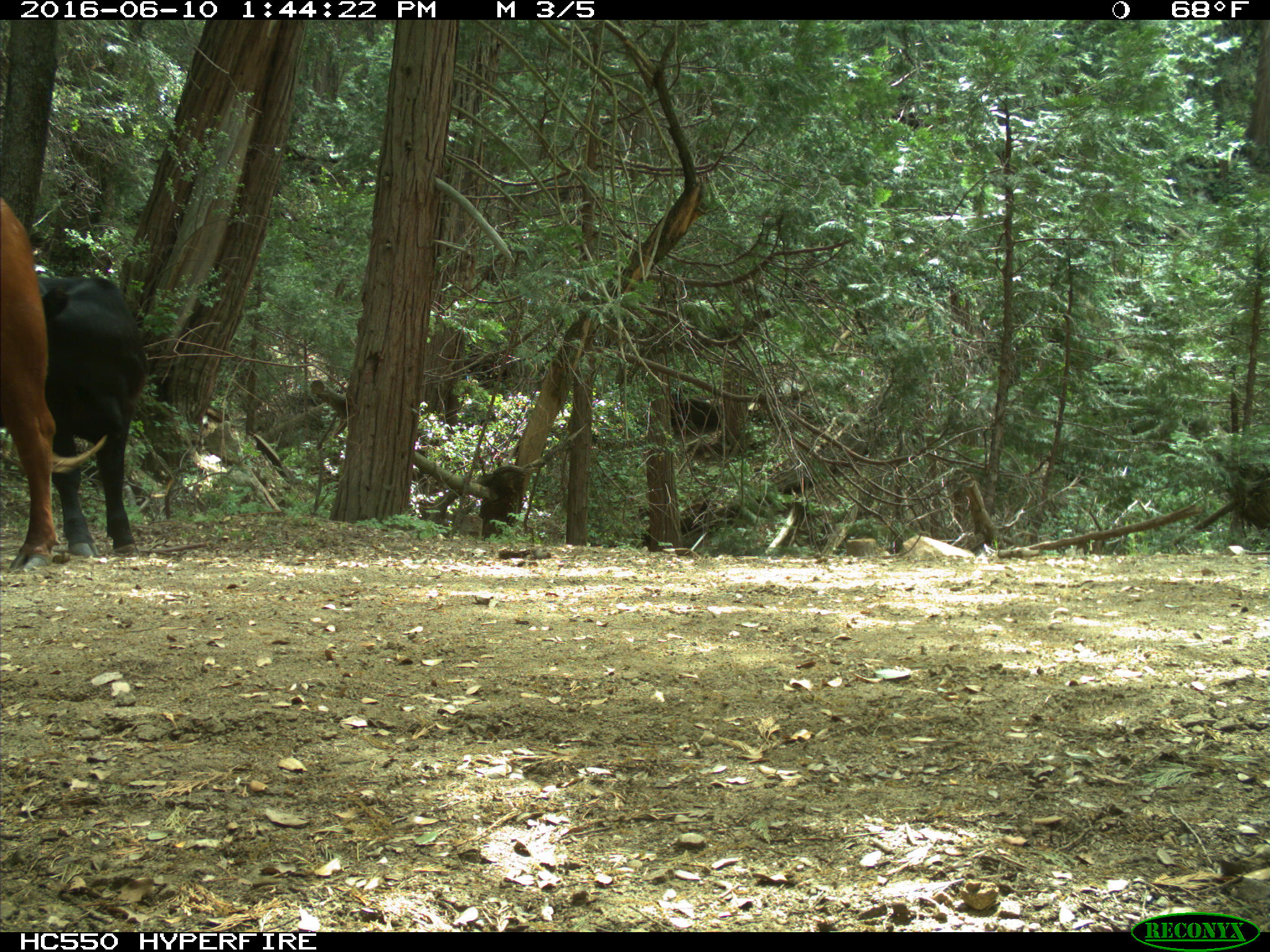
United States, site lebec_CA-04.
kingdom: Animalia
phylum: Chordata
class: Mammalia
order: Artiodactyla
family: Bovidae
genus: Bos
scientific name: Bos taurus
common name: domestic cow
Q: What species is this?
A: Bos taurus (domestic cow).